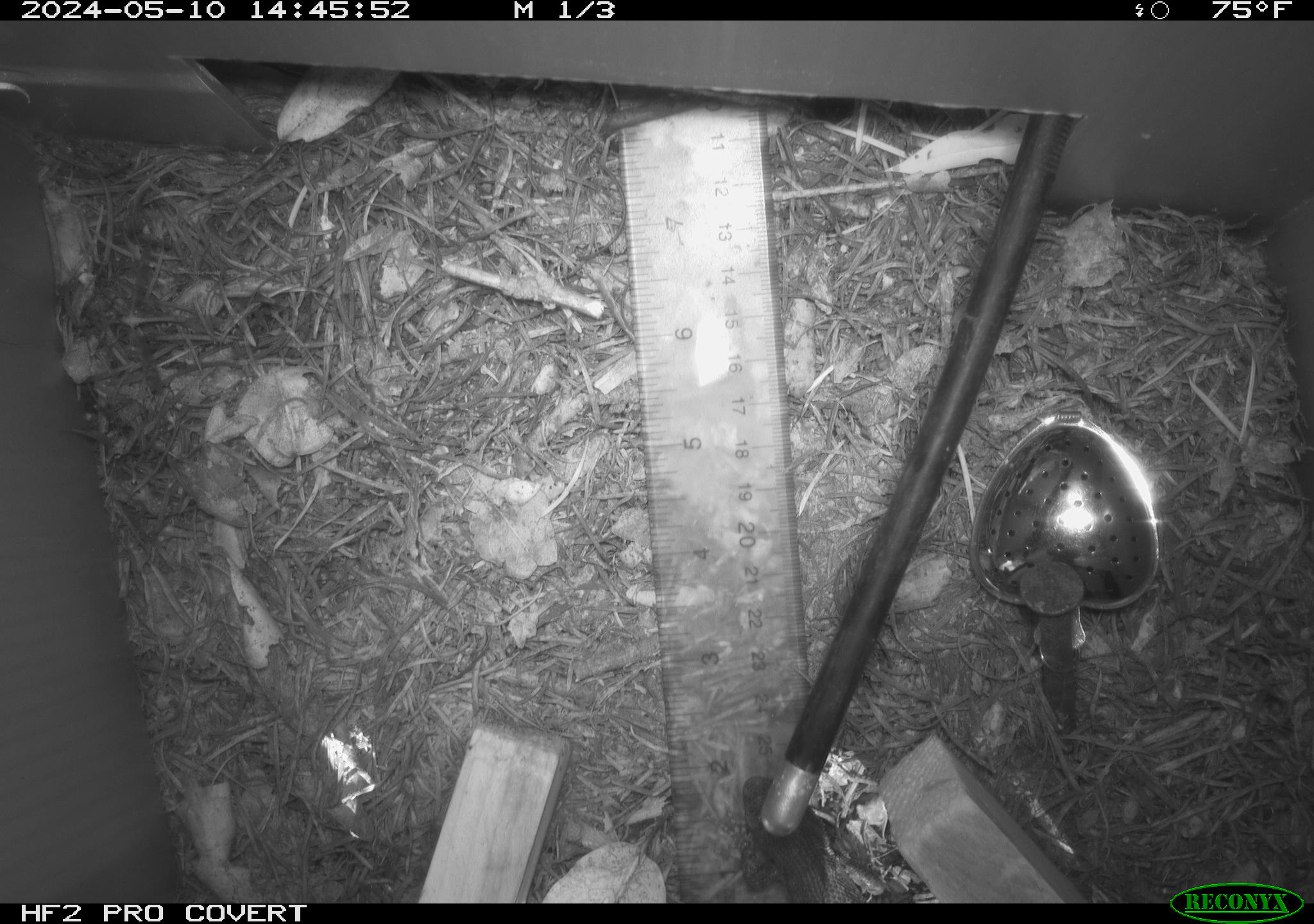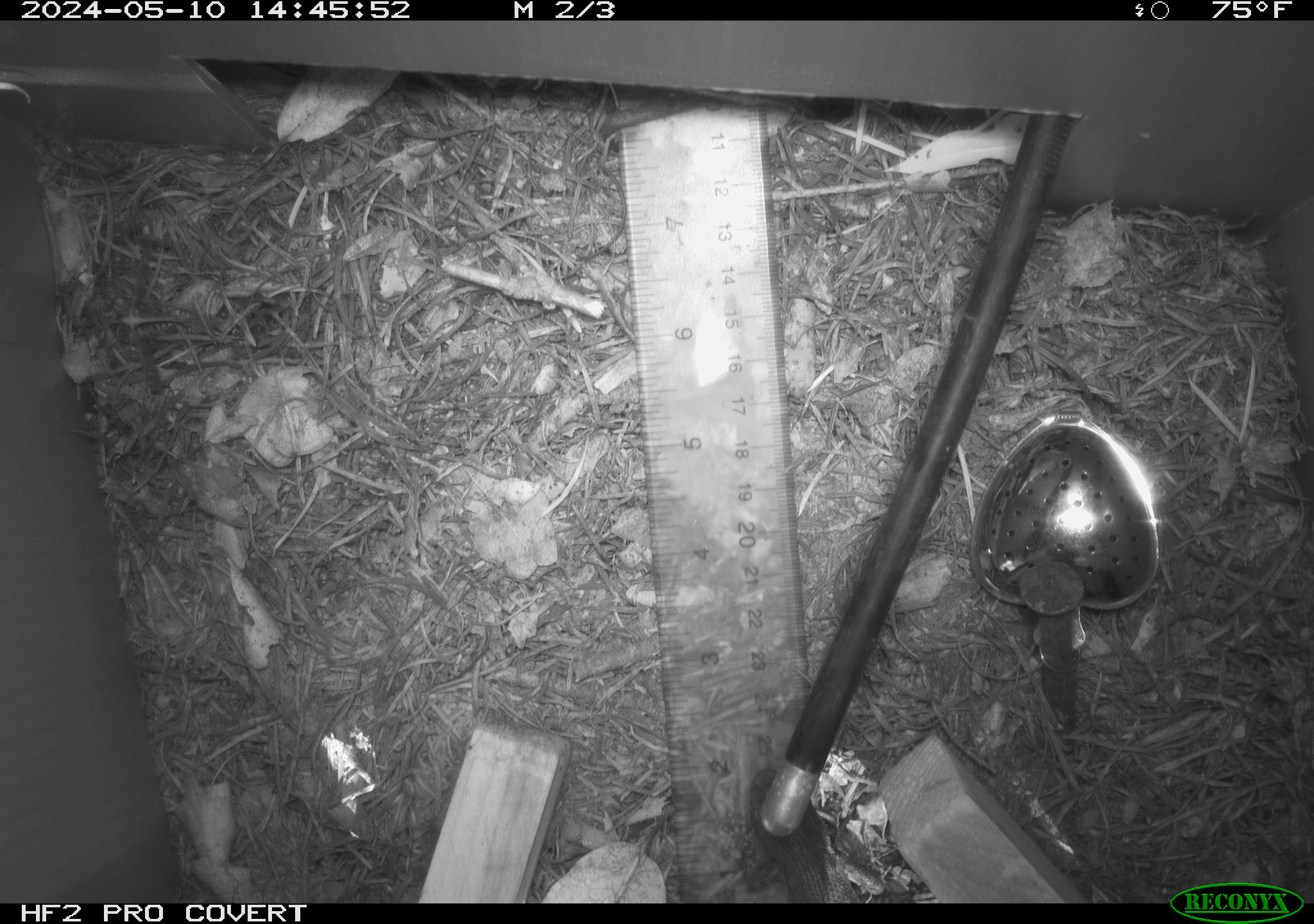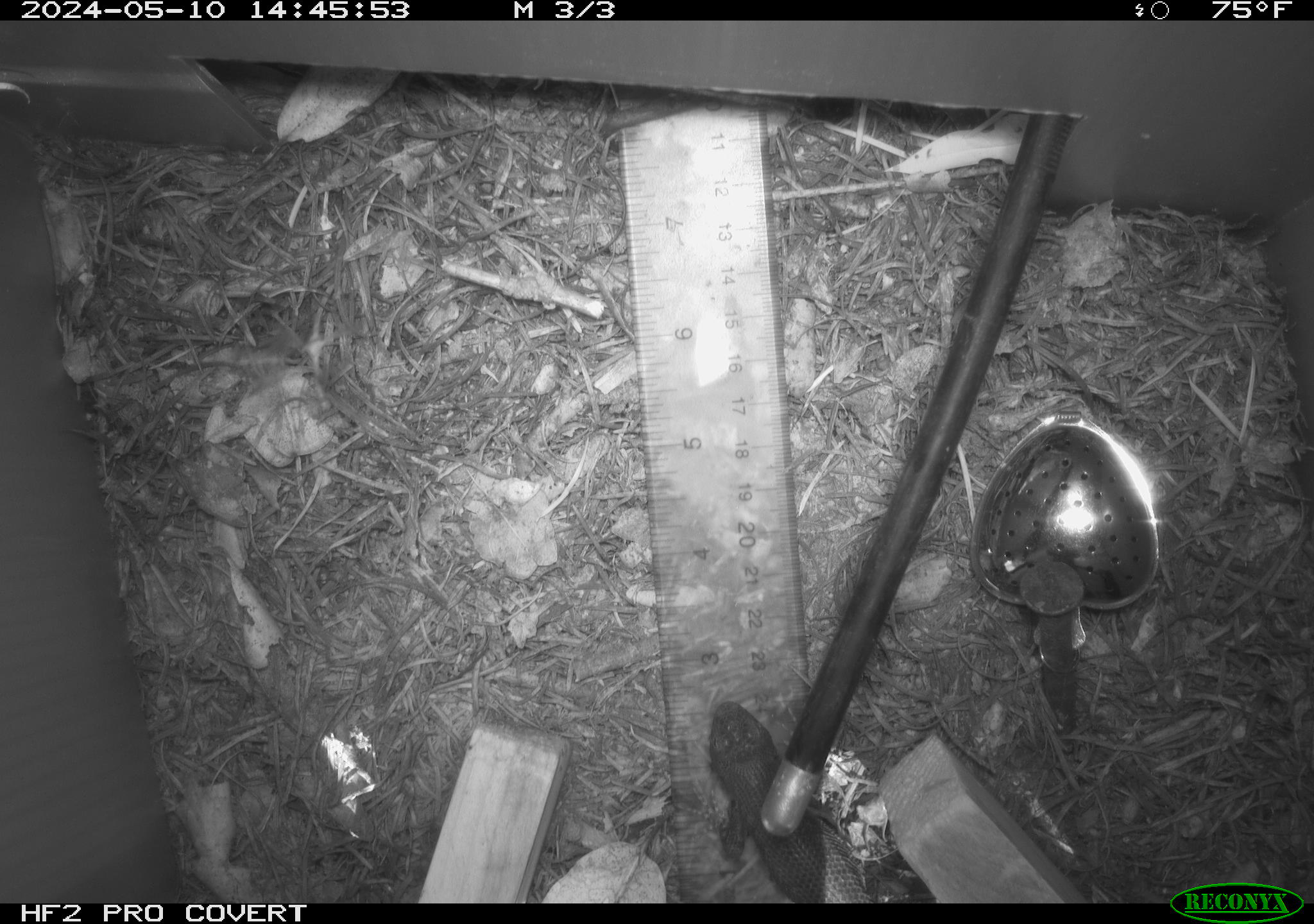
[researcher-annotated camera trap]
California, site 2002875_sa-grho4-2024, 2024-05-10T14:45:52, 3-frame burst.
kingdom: Animalia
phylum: Chordata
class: Reptilia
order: Squamata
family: Phrynosomatidae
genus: Sceloporus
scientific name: Sceloporus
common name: spiny lizards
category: sceloporus species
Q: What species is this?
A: Sceloporus species (spiny lizards) (Sceloporus).